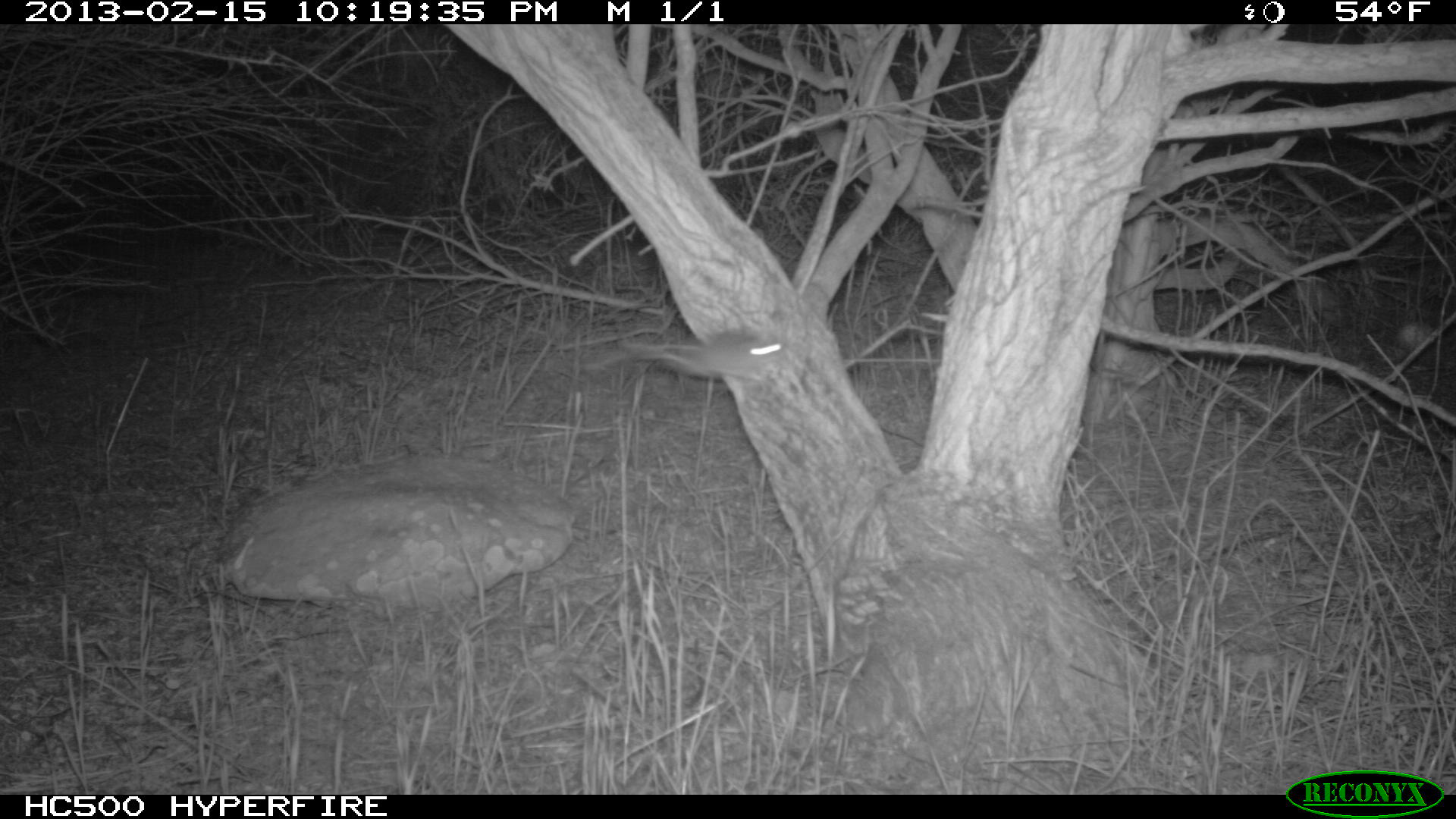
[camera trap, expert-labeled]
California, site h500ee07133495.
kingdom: Animalia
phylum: Chordata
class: Mammalia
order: Rodentia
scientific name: Rodentia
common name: rodent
Rodent (Rodentia).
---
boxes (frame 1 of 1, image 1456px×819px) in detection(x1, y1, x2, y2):
rodent: detection(615, 328, 783, 384)